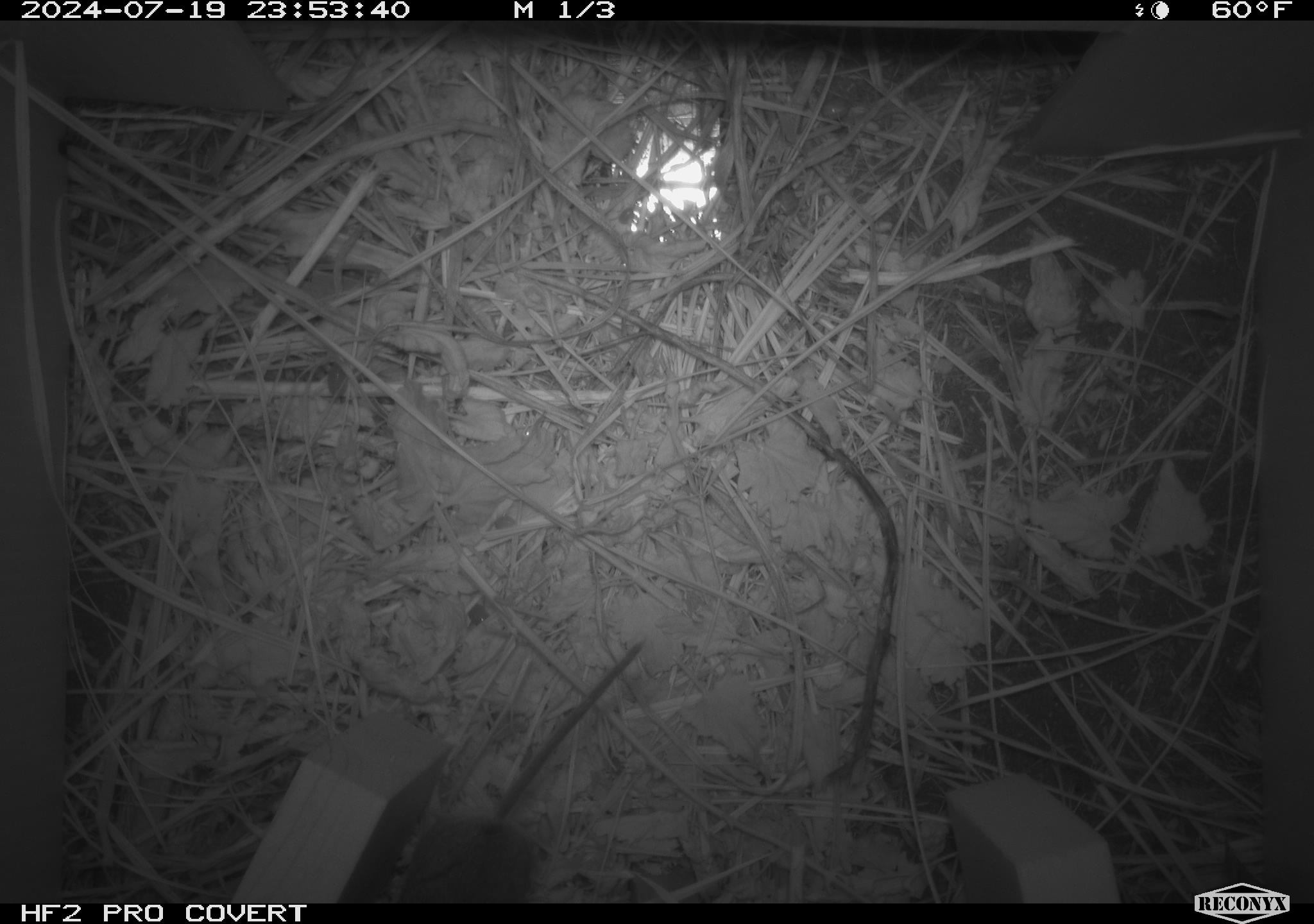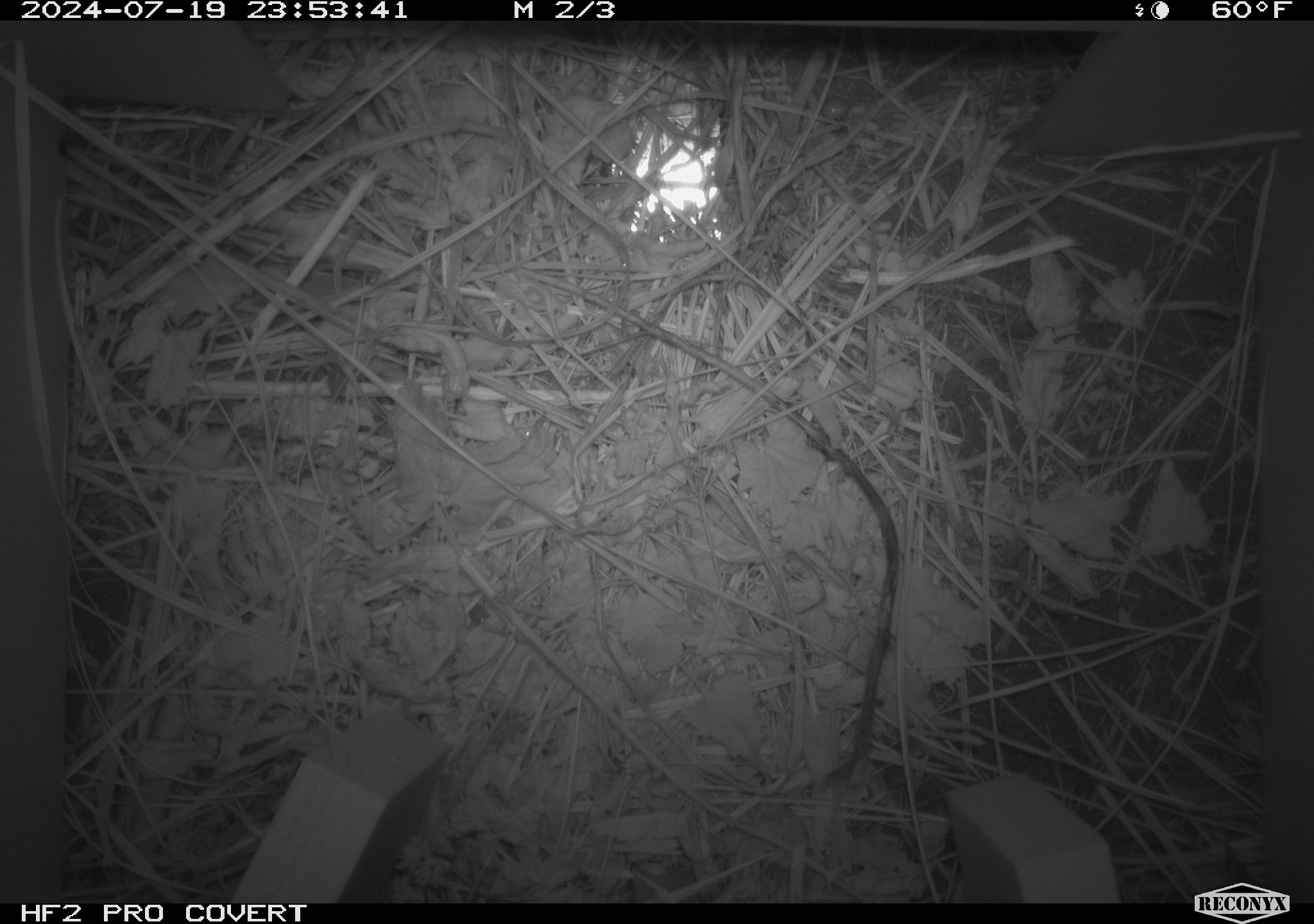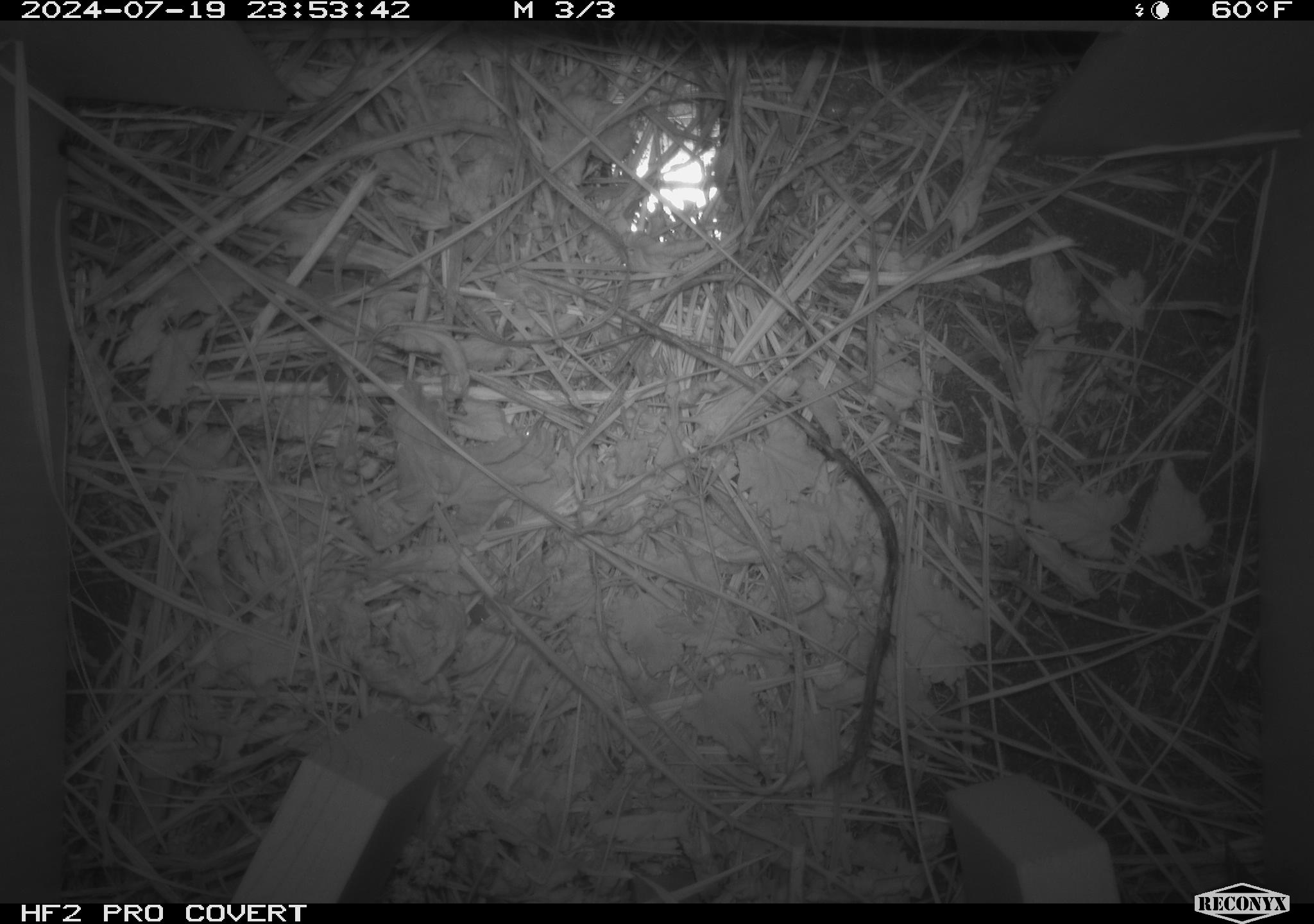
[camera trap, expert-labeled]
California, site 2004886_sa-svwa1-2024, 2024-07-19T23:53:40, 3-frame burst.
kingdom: Animalia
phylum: Chordata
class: Mammalia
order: Rodentia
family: Cricetidae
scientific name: Arvicolinae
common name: voles, lemmings, and muskrats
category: arvicolinae subfamily